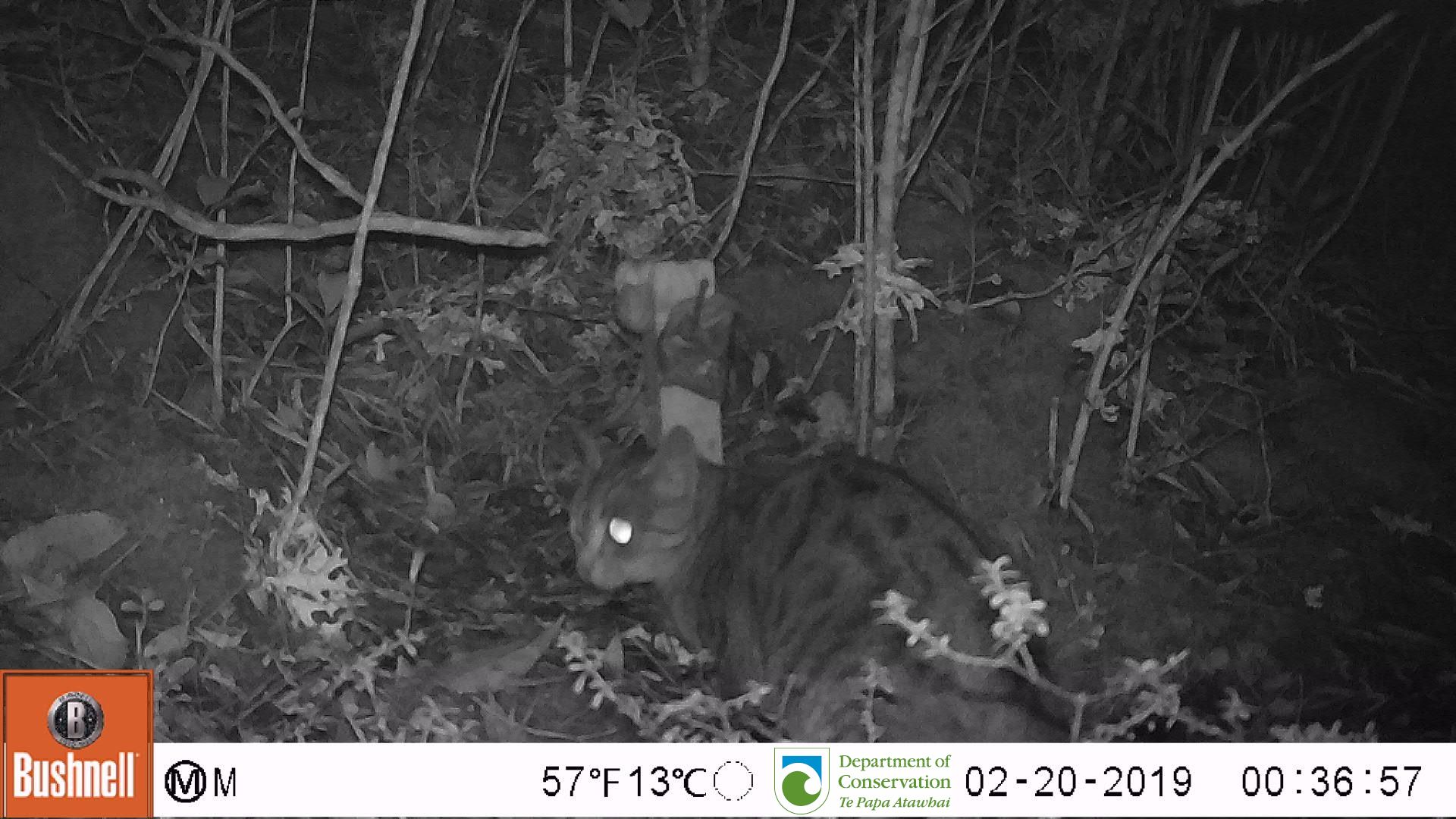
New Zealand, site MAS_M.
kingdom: Animalia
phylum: Chordata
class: Mammalia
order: Carnivora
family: Felidae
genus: Felis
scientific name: Felis catus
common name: domestic cat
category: cat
Cat (domestic cat) (Felis catus).